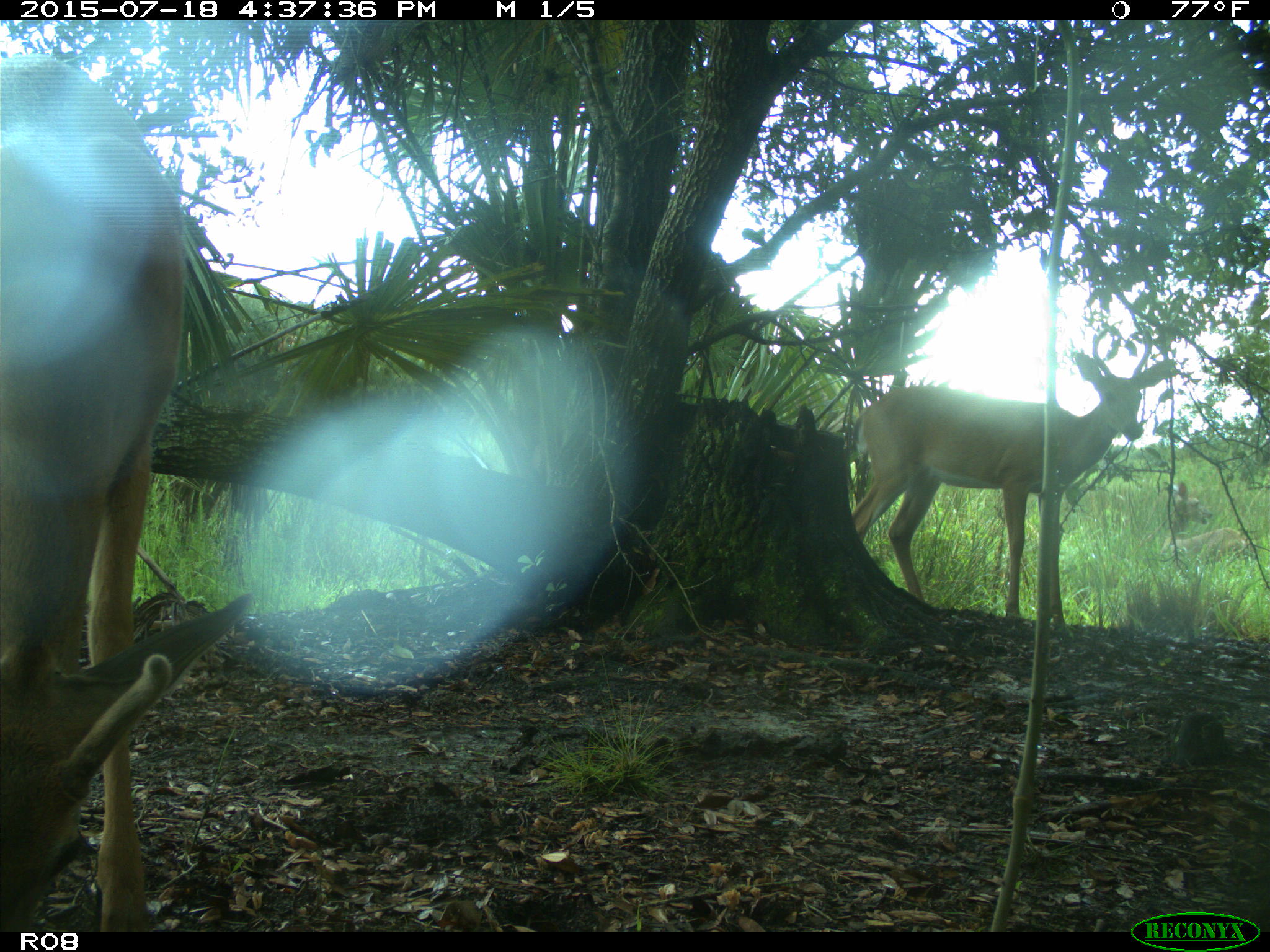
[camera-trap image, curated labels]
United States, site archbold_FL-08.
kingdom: Animalia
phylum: Chordata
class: Mammalia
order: Artiodactyla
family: Cervidae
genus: Odocoileus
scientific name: Odocoileus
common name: deer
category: unidentified deer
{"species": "unidentified deer (deer) (Odocoileus)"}